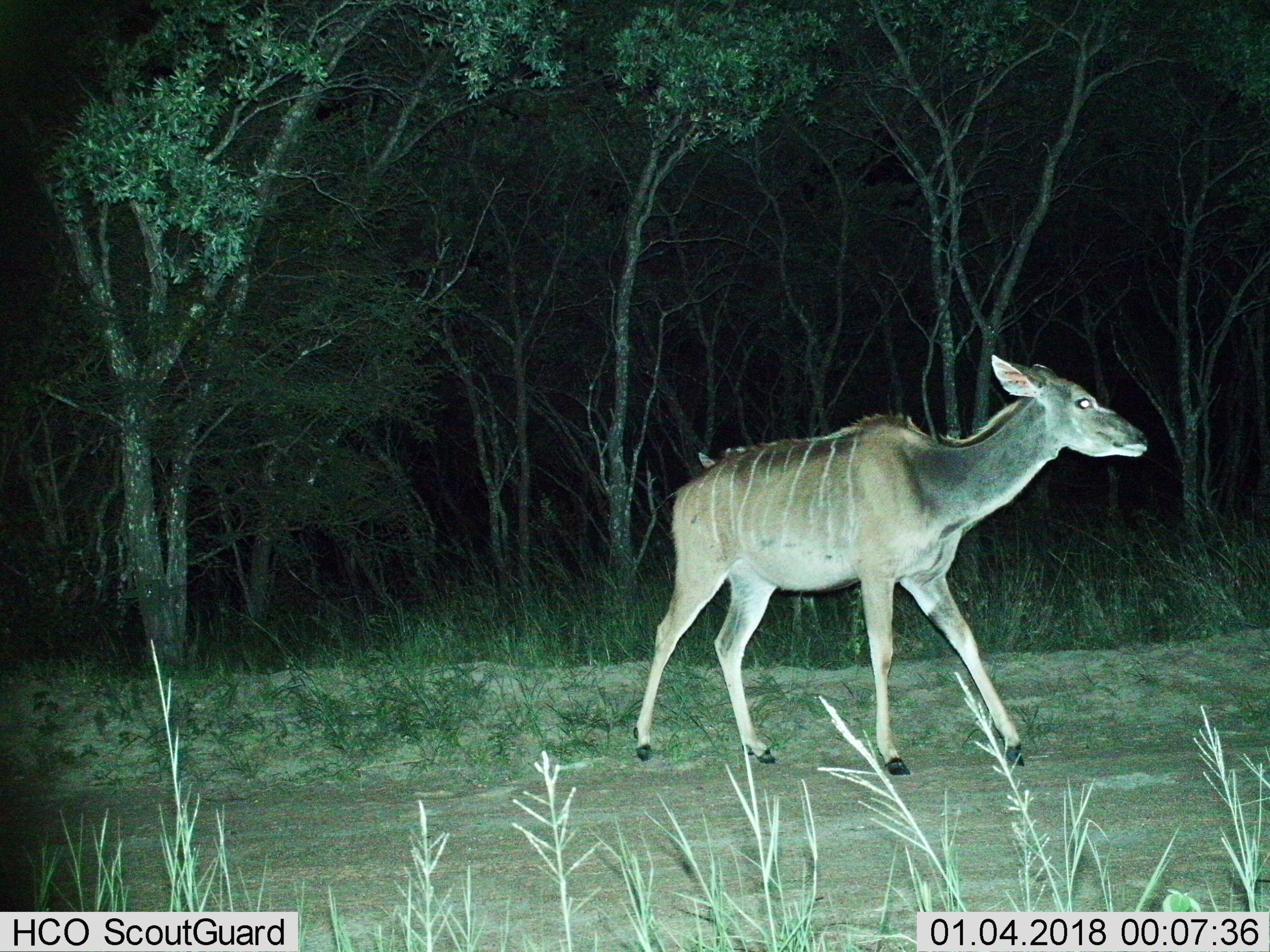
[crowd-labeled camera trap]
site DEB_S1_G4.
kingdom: Animalia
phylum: Chordata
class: Mammalia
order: Artiodactyla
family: Bovidae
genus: Tragelaphus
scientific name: Tragelaphus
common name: kudu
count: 1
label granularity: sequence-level